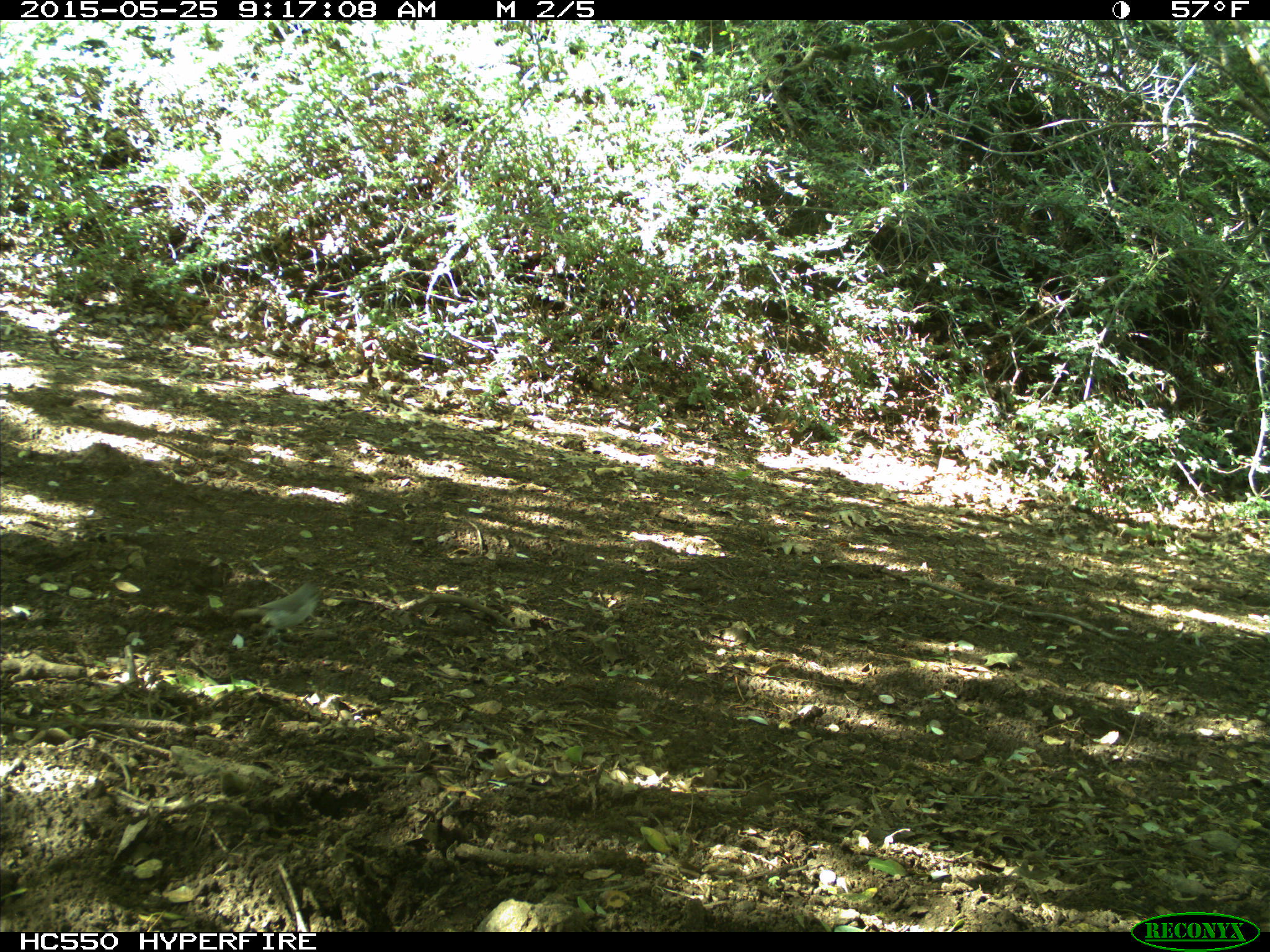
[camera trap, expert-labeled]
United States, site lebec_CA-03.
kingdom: Animalia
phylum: Chordata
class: Aves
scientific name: Aves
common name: birds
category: unidentified bird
Unidentified bird (birds) (Aves).